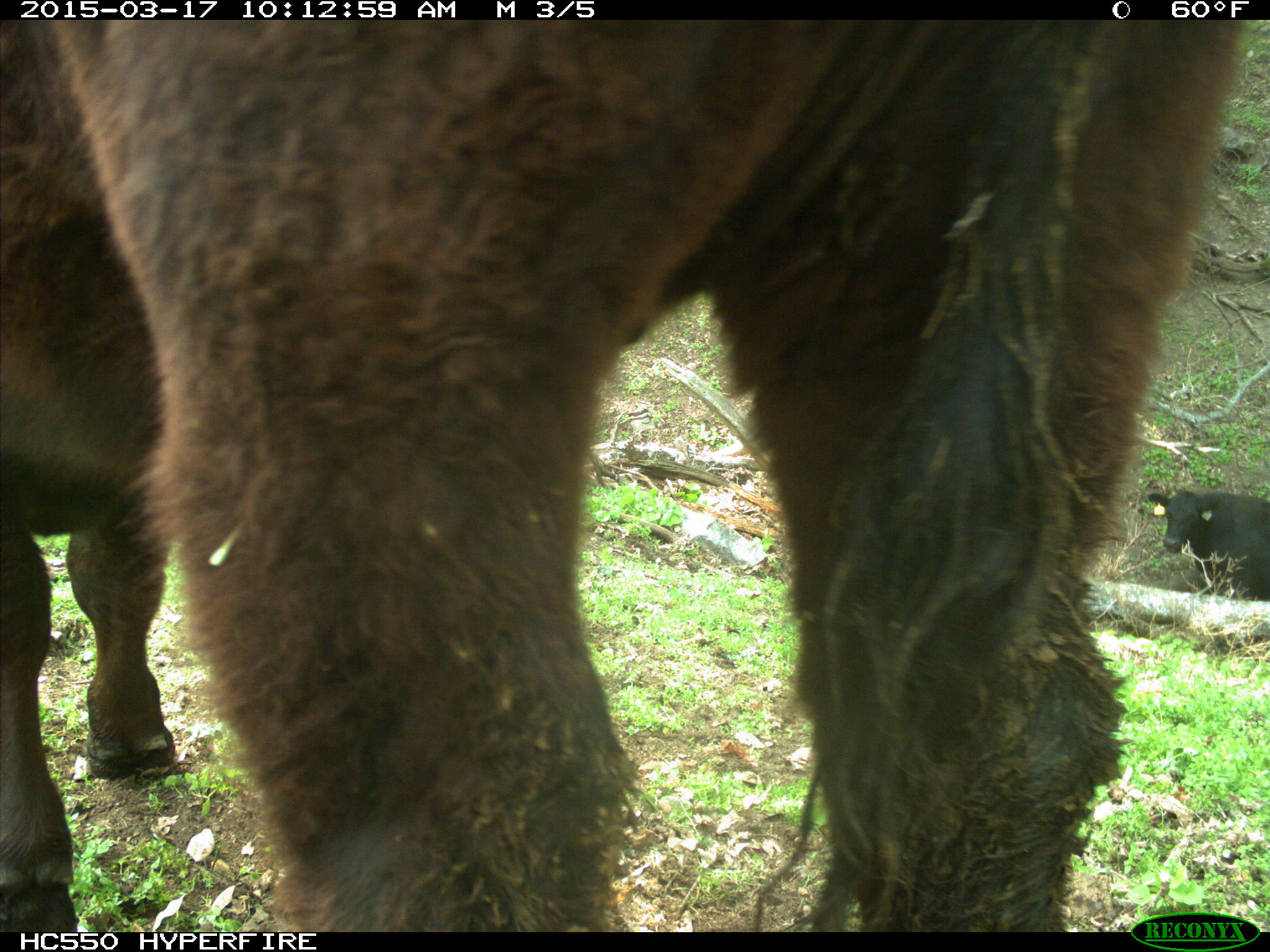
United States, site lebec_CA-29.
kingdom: Animalia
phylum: Chordata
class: Mammalia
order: Artiodactyla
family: Bovidae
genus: Bos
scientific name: Bos taurus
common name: domestic cow